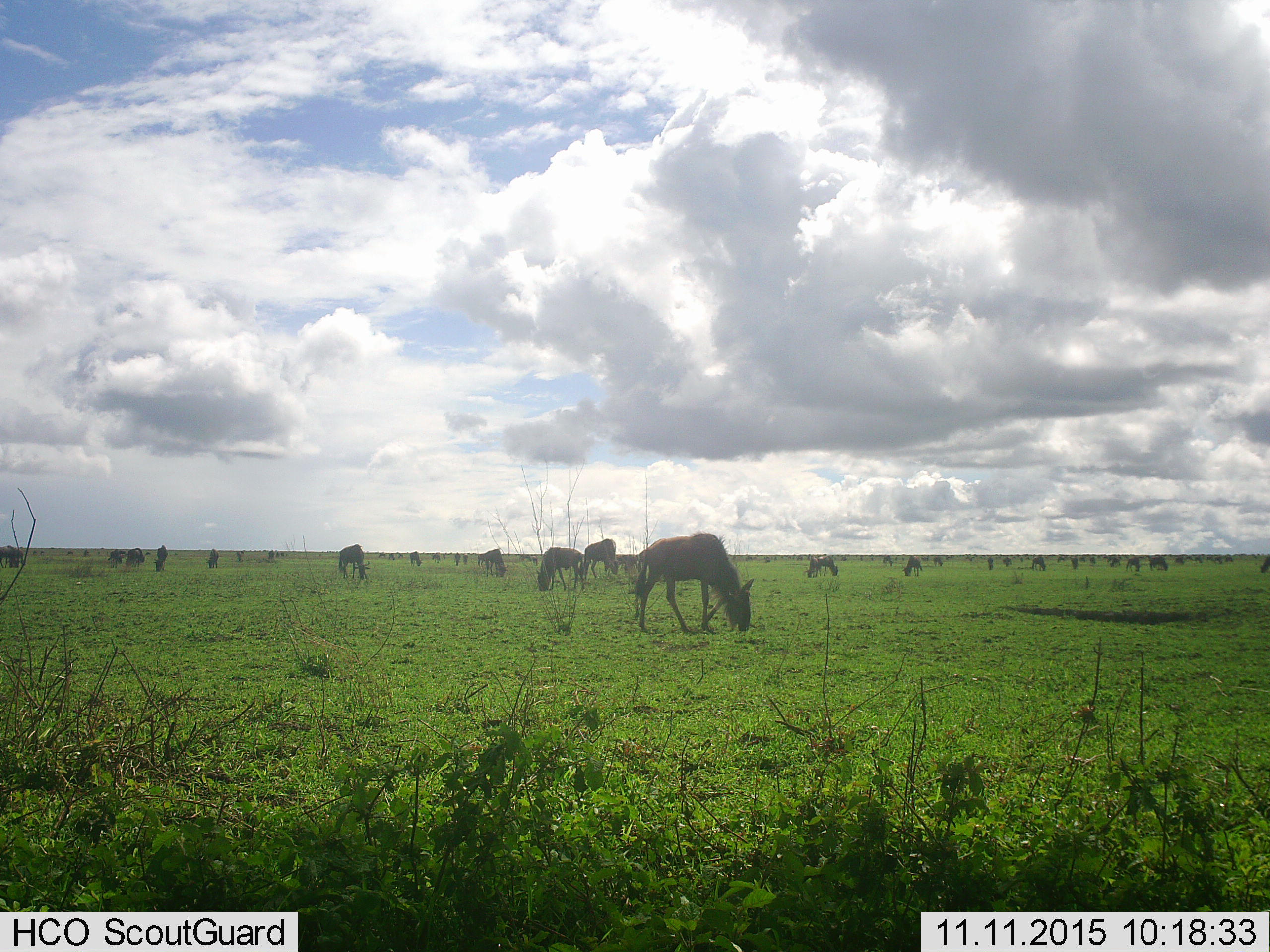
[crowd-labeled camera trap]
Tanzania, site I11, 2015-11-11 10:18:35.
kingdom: Animalia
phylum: Chordata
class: Mammalia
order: Artiodactyla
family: Bovidae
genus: Connochaetes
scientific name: Connochaetes taurinus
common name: blue wildebeest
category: wildebeest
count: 11-50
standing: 40%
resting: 0%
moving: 0%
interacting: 0%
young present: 20%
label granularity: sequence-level